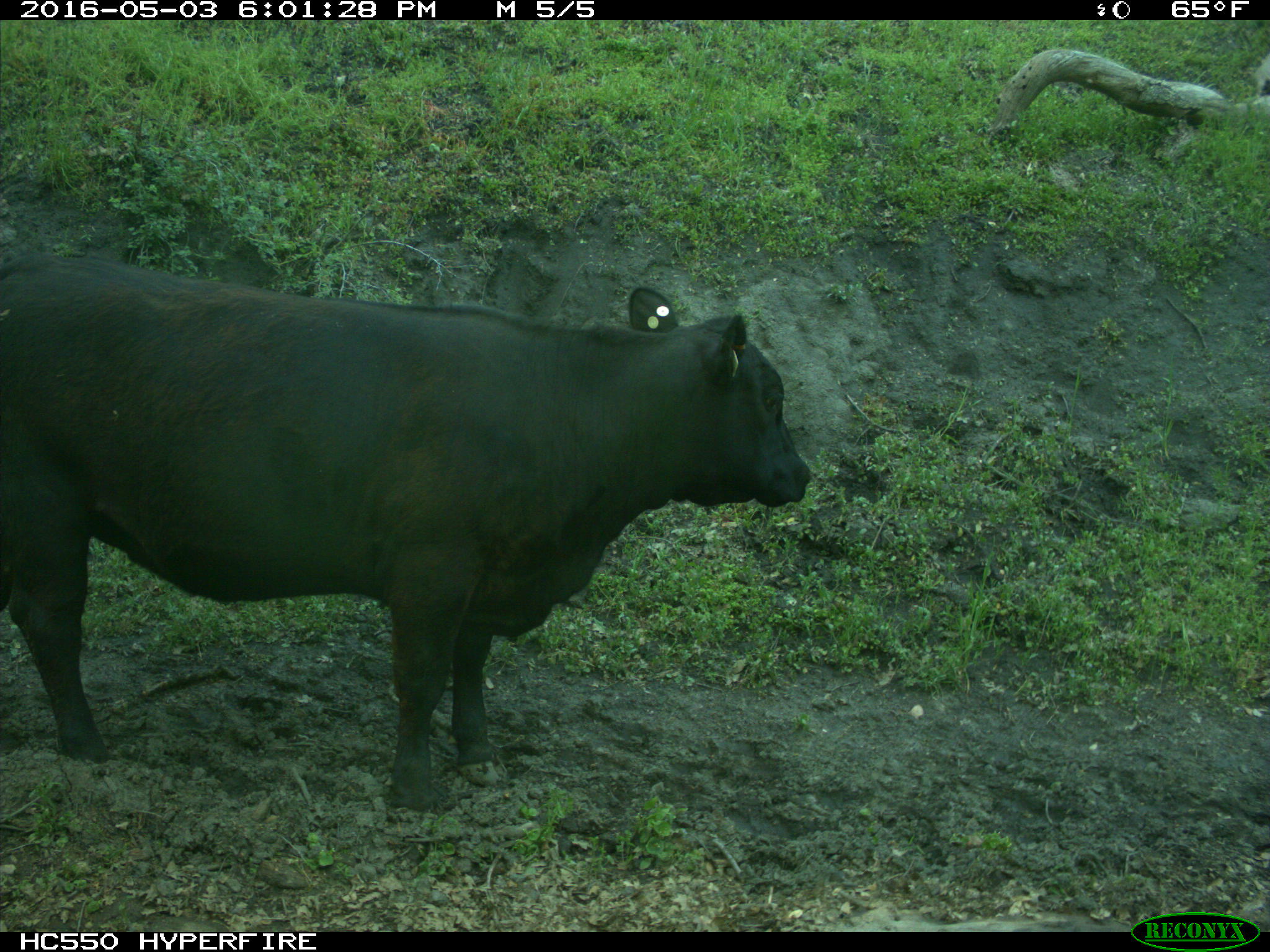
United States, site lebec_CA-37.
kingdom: Animalia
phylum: Chordata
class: Mammalia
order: Artiodactyla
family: Bovidae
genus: Bos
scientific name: Bos taurus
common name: domestic cow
Bos taurus (domestic cow).